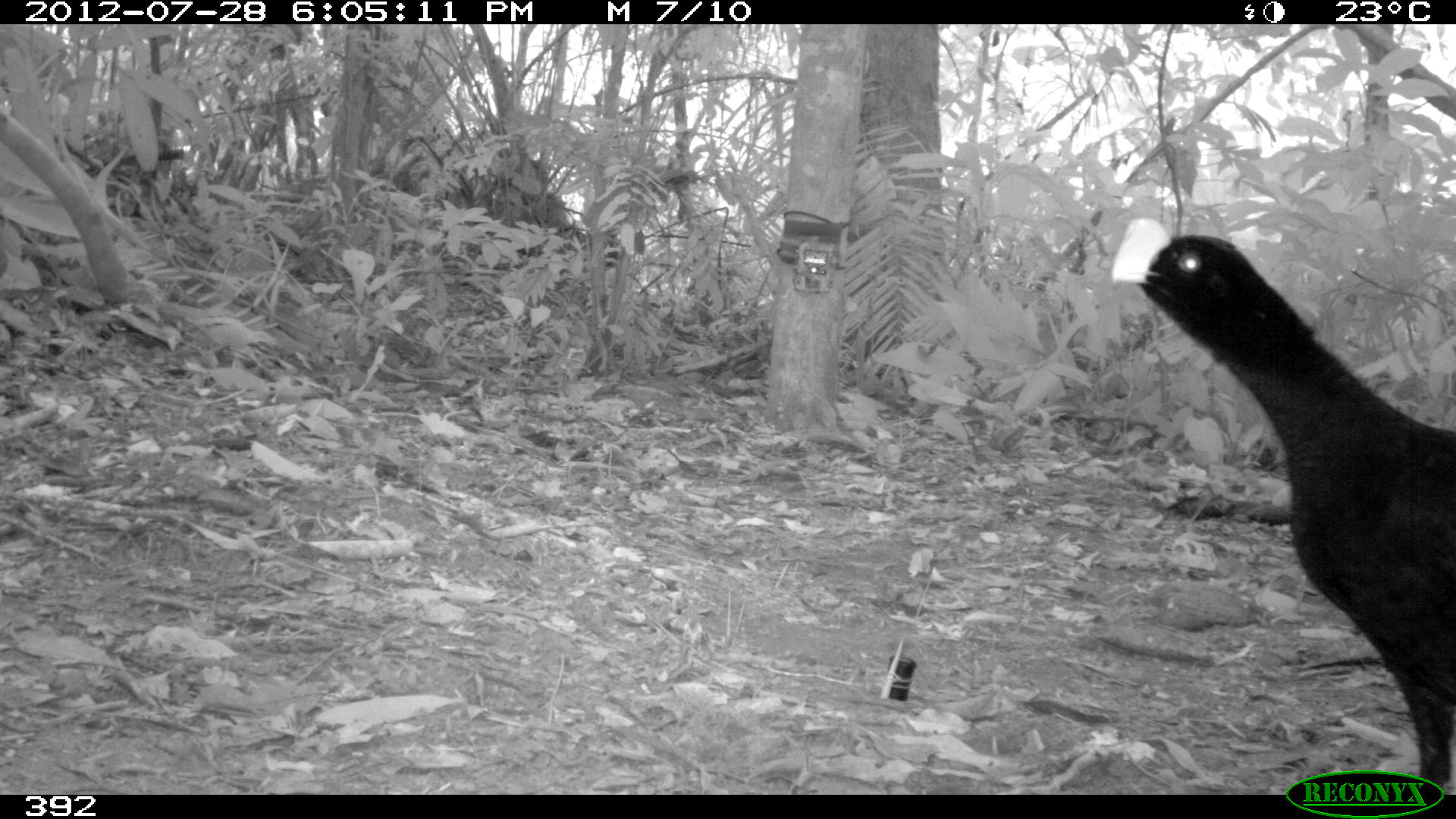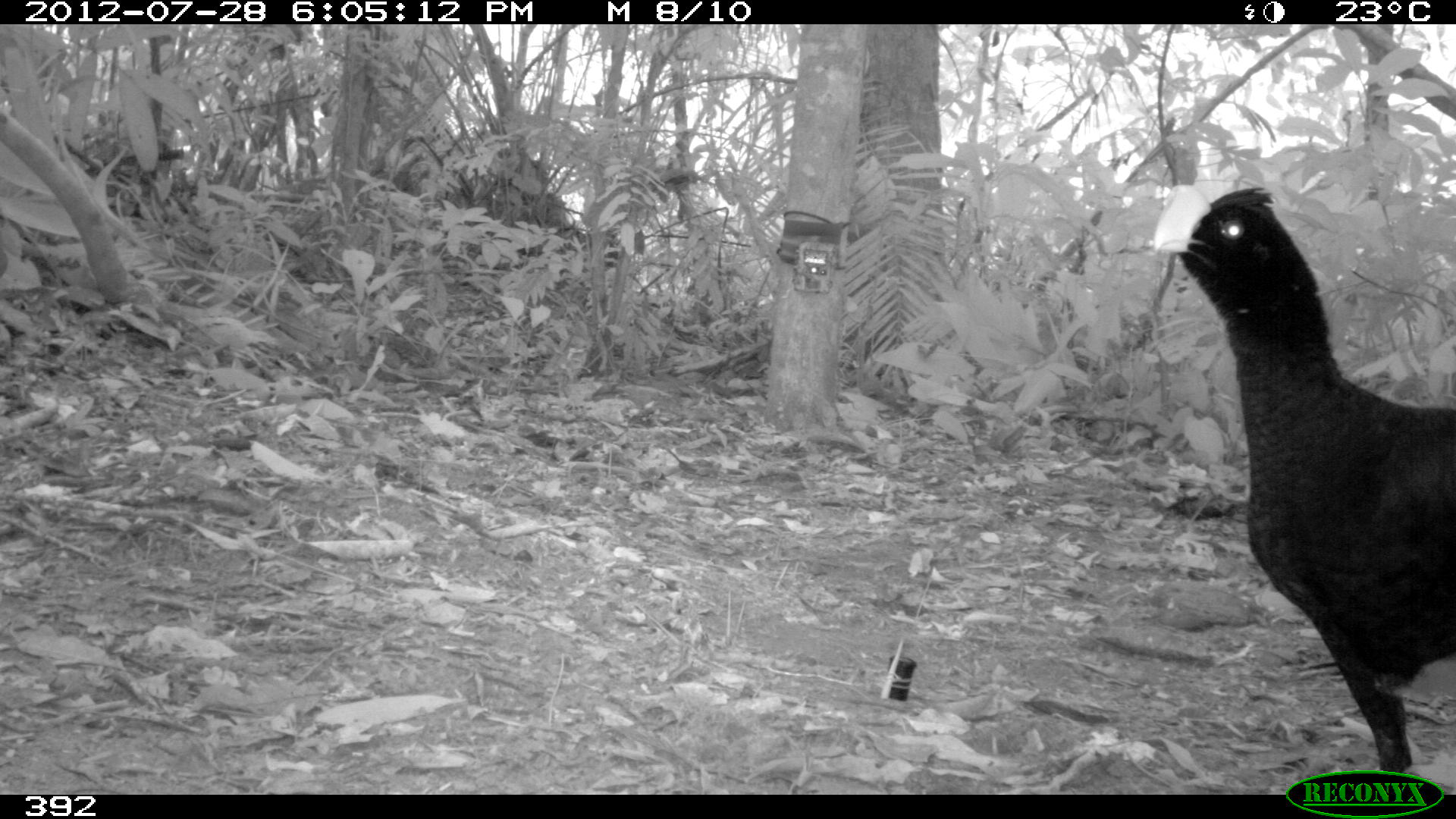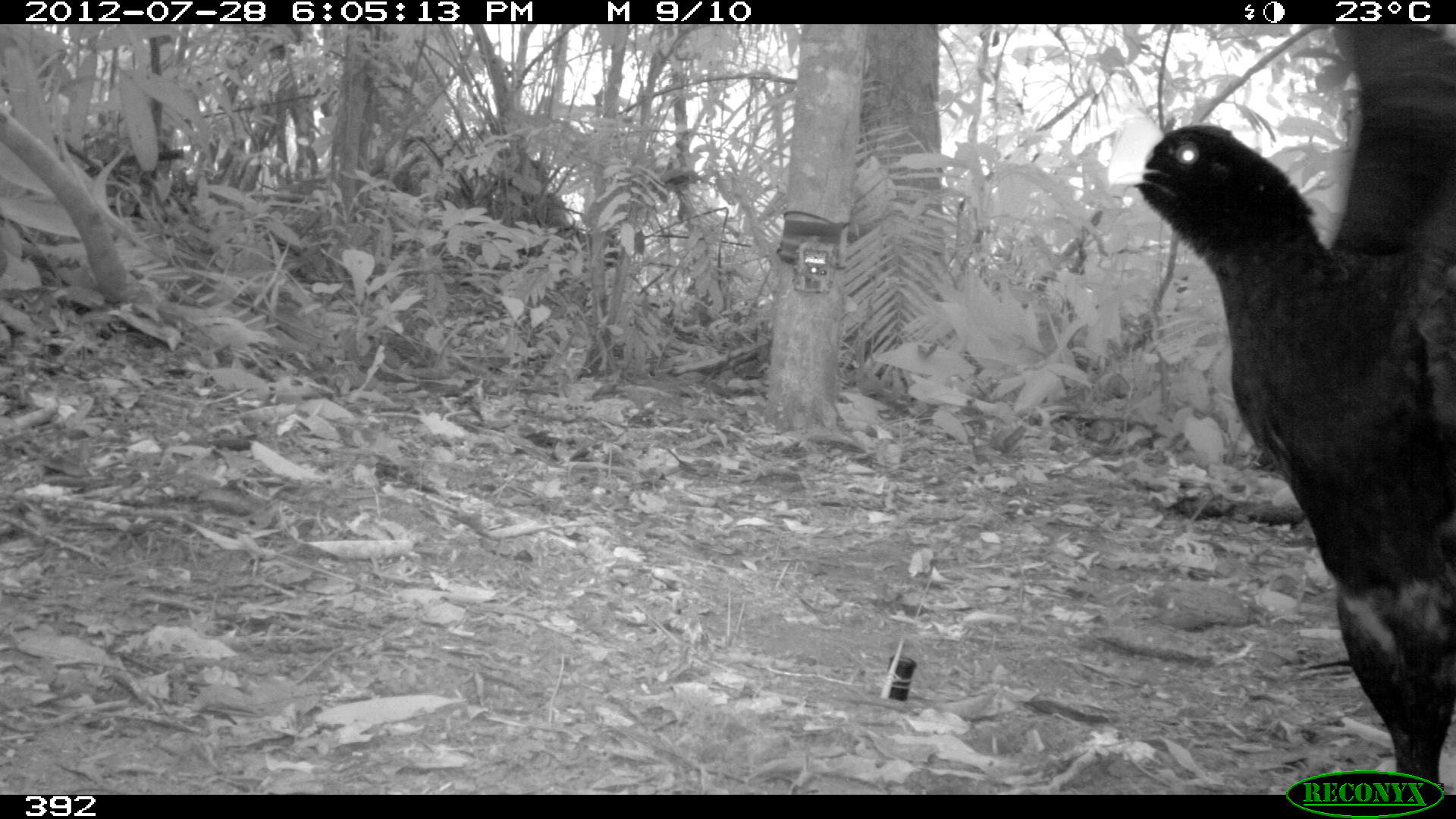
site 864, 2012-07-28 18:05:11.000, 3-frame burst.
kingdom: Animalia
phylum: Chordata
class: Aves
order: Galliformes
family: Cracidae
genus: Mitu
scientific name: Mitu tuberosum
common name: razor-billed curassow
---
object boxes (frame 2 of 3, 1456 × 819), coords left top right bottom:
mitu tuberosum: 1151 182 1453 770